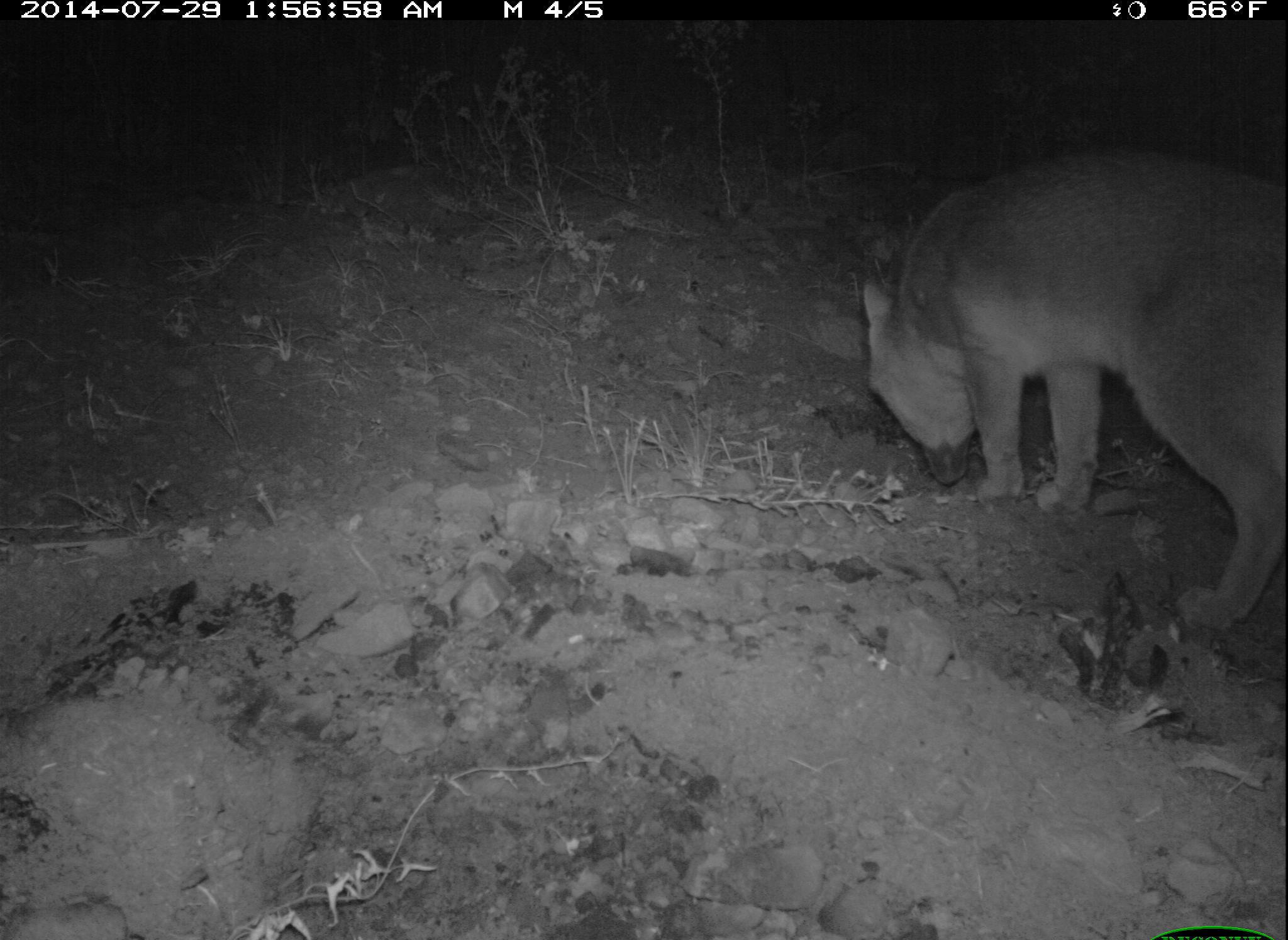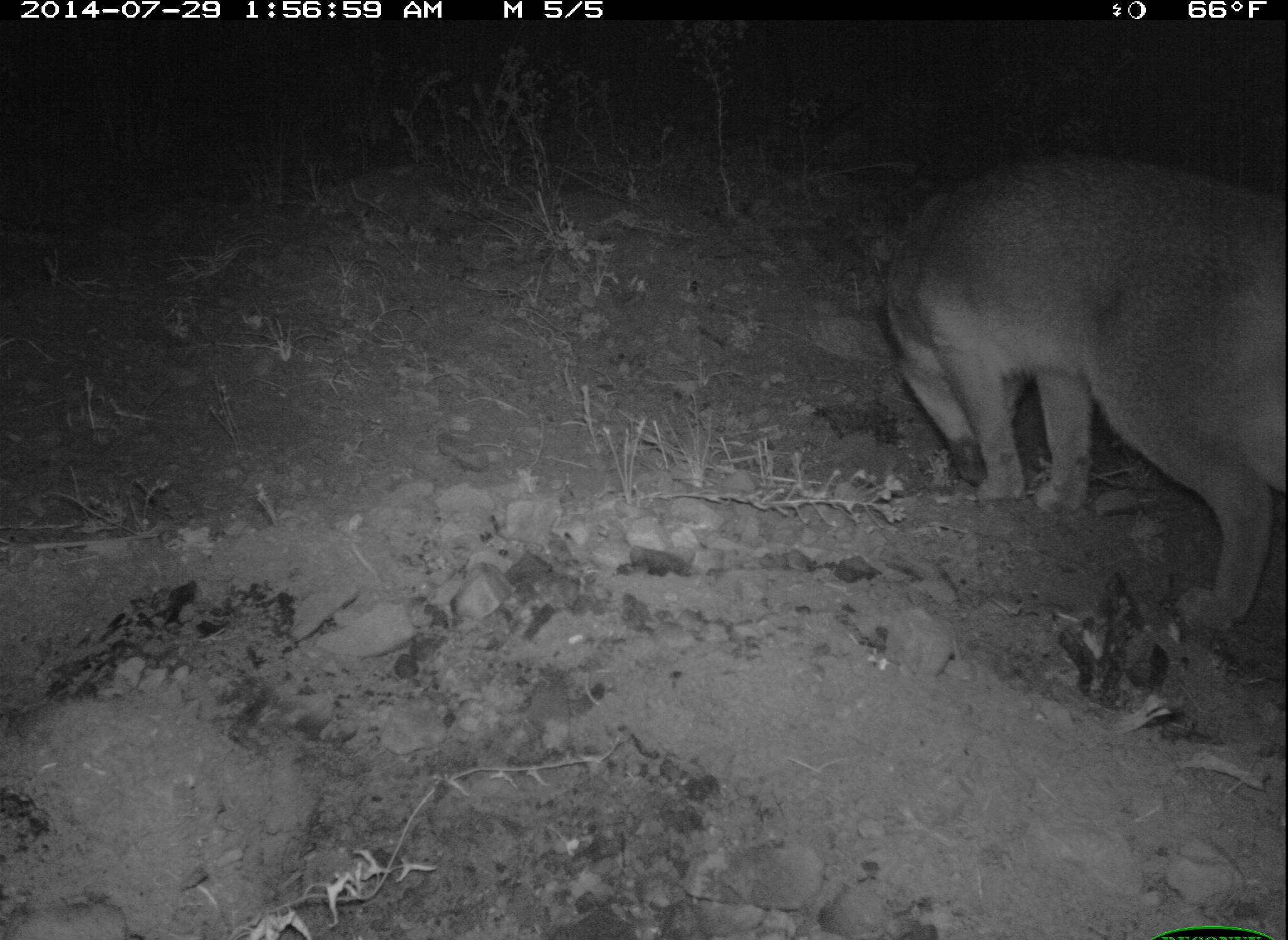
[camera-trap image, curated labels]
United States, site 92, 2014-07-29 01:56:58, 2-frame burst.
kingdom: Animalia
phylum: Chordata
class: Mammalia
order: Carnivora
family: Canidae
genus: Urocyon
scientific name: Urocyon cinereoargenteus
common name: gray fox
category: fox